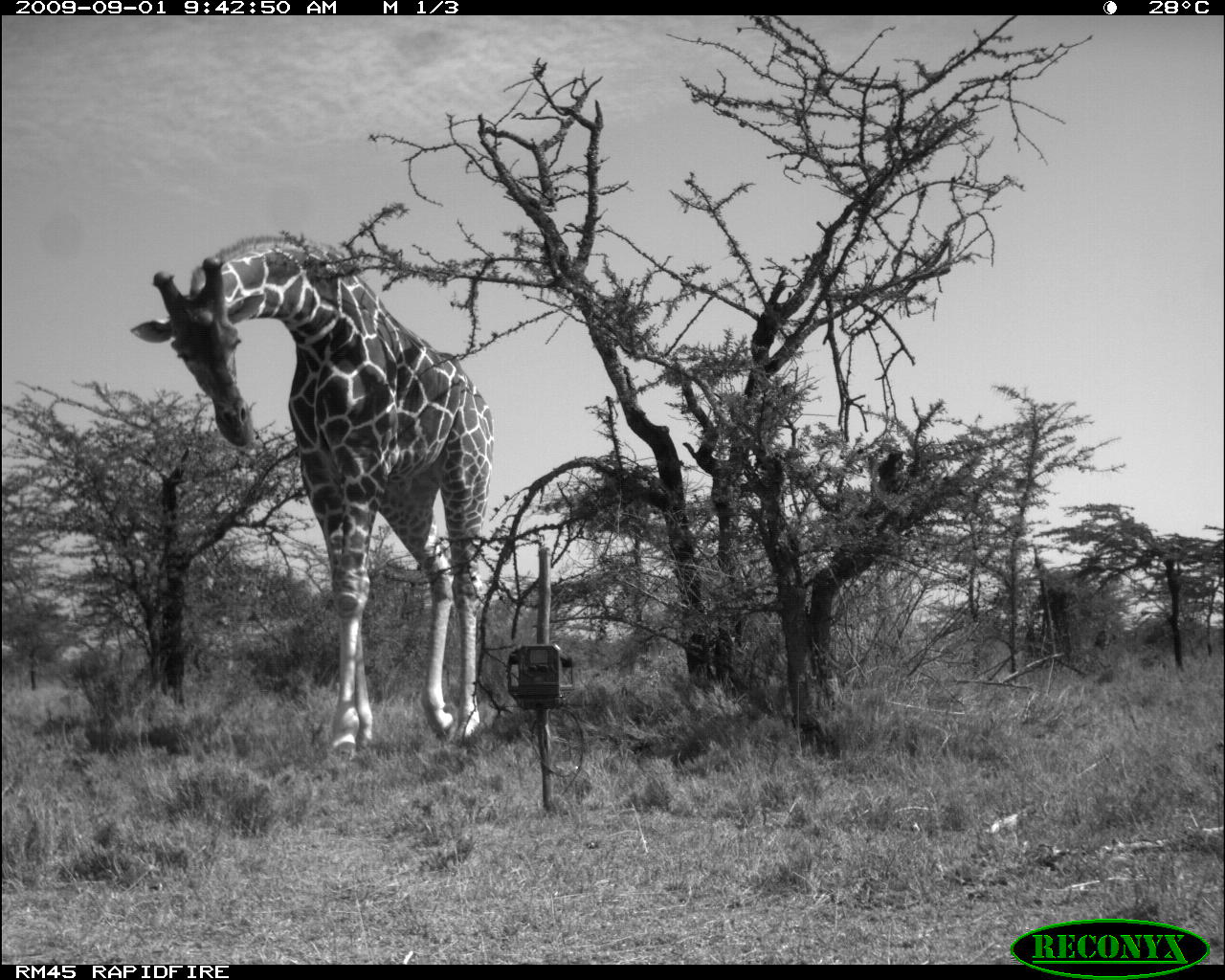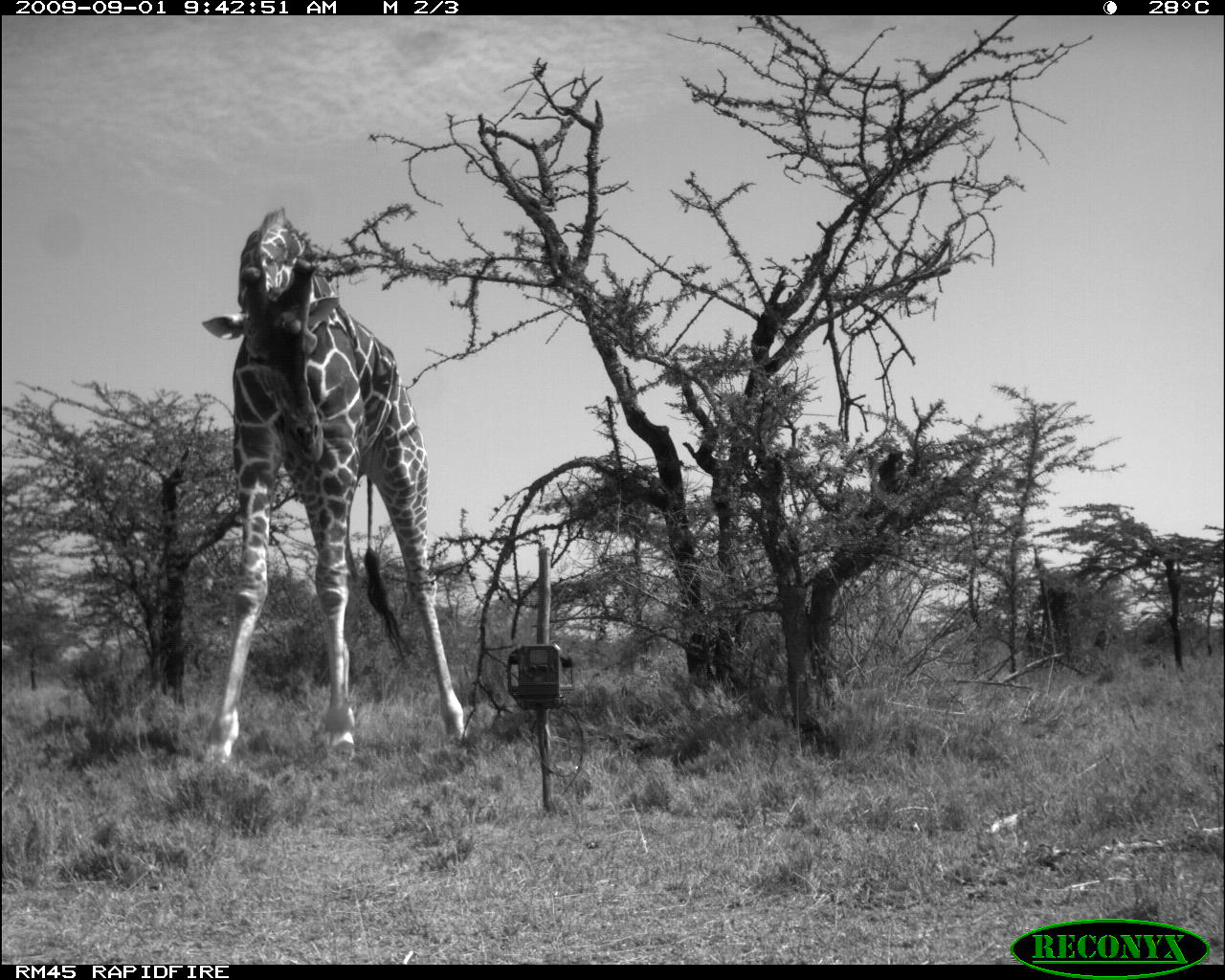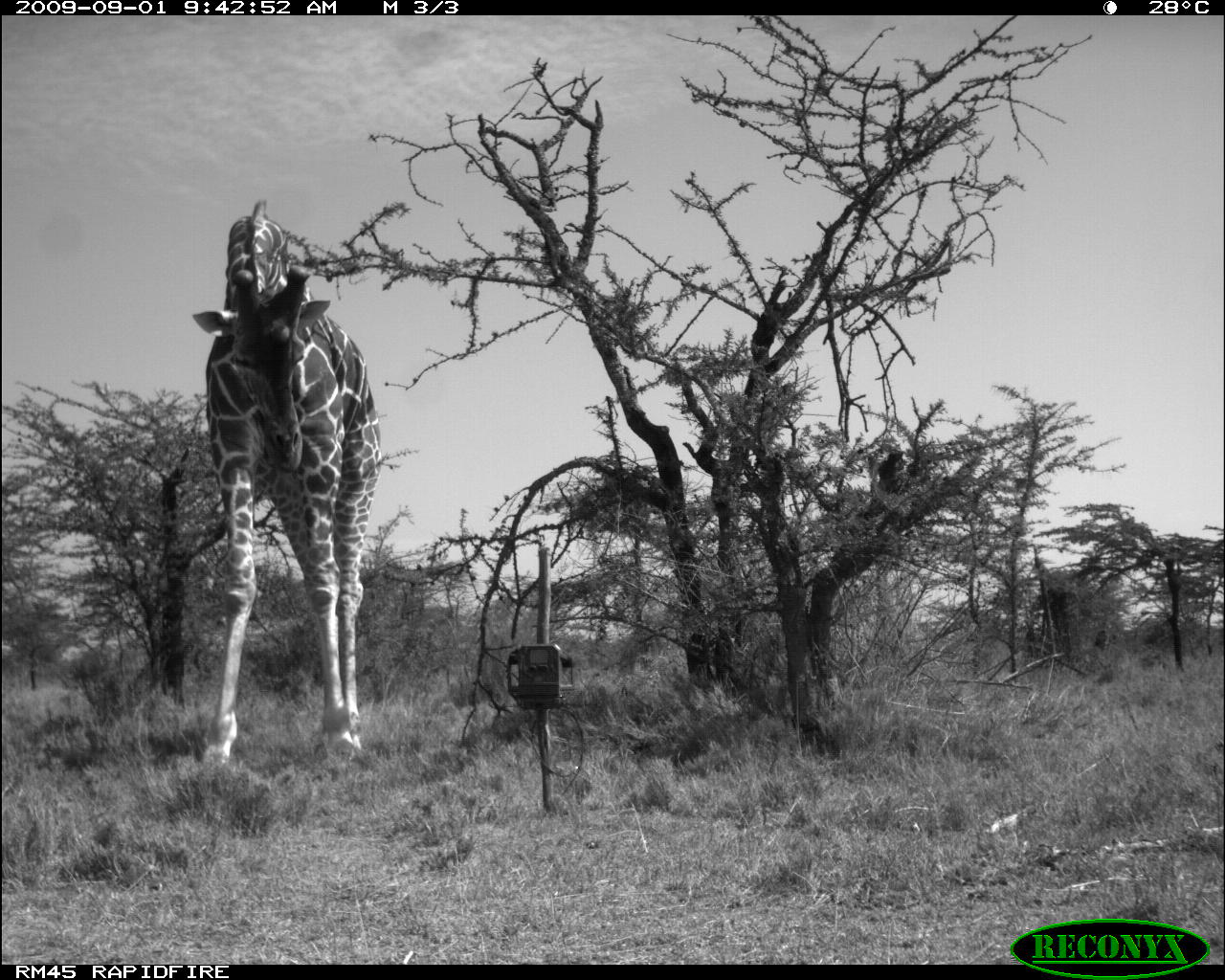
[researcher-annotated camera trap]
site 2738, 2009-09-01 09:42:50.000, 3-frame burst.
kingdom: Animalia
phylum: Chordata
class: Mammalia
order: Artiodactyla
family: Giraffidae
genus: Giraffa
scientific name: Giraffa camelopardalis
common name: giraffe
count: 1